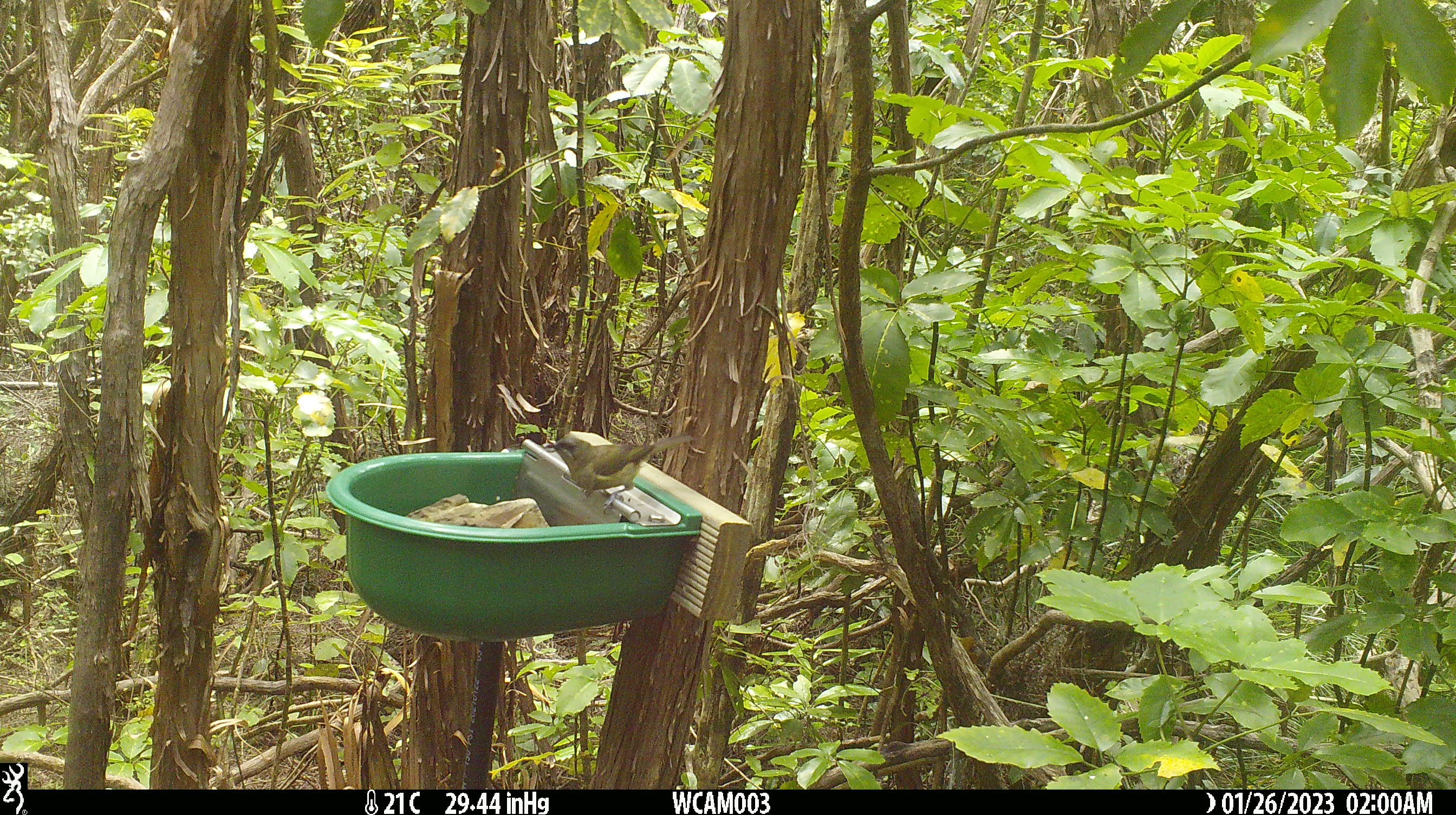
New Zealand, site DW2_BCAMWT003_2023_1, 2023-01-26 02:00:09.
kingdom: Animalia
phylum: Chordata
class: Aves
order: Passeriformes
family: Meliphagidae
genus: Anthornis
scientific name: Anthornis melanura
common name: new zealand bellbird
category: bellbird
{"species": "bellbird (new zealand bellbird) (Anthornis melanura)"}